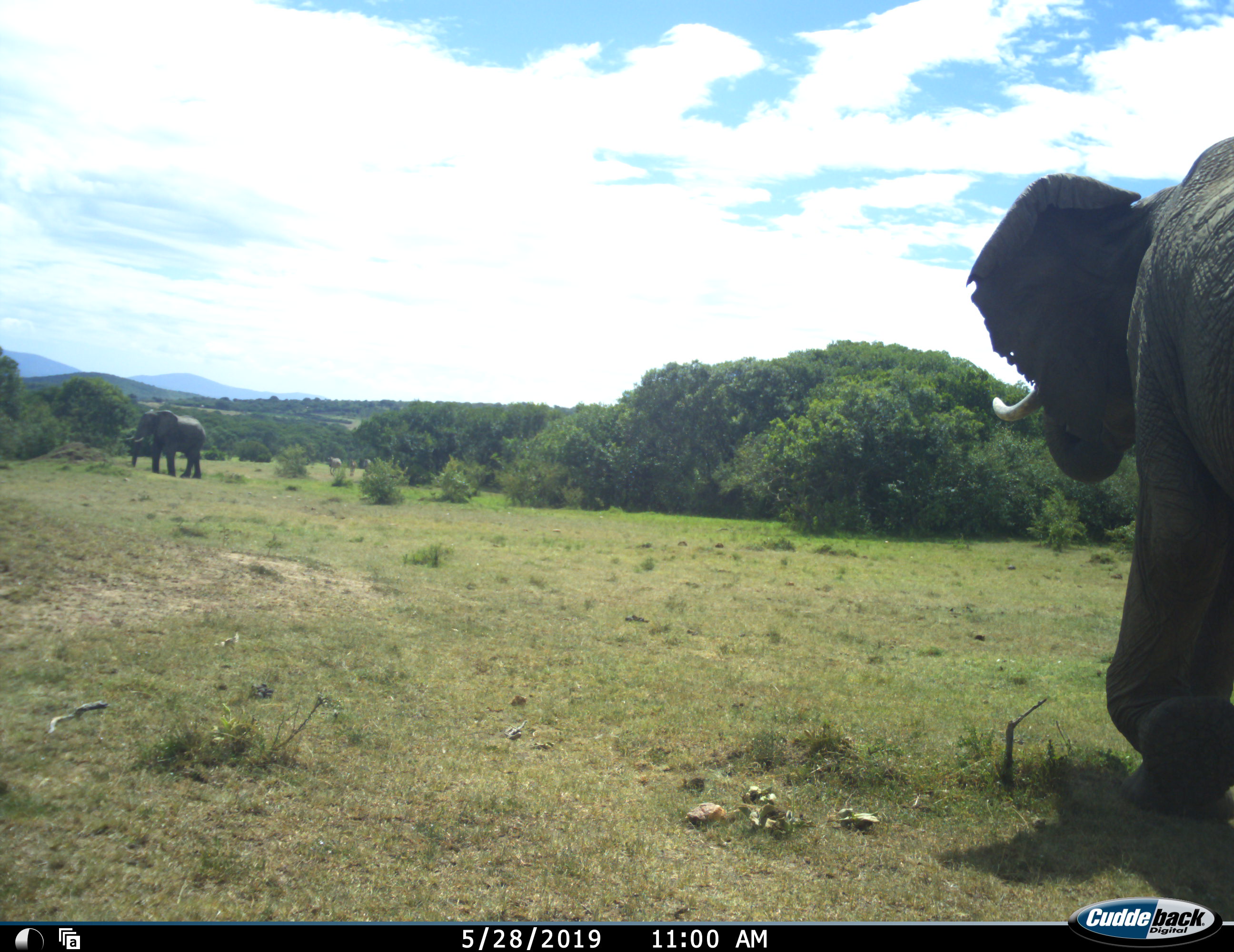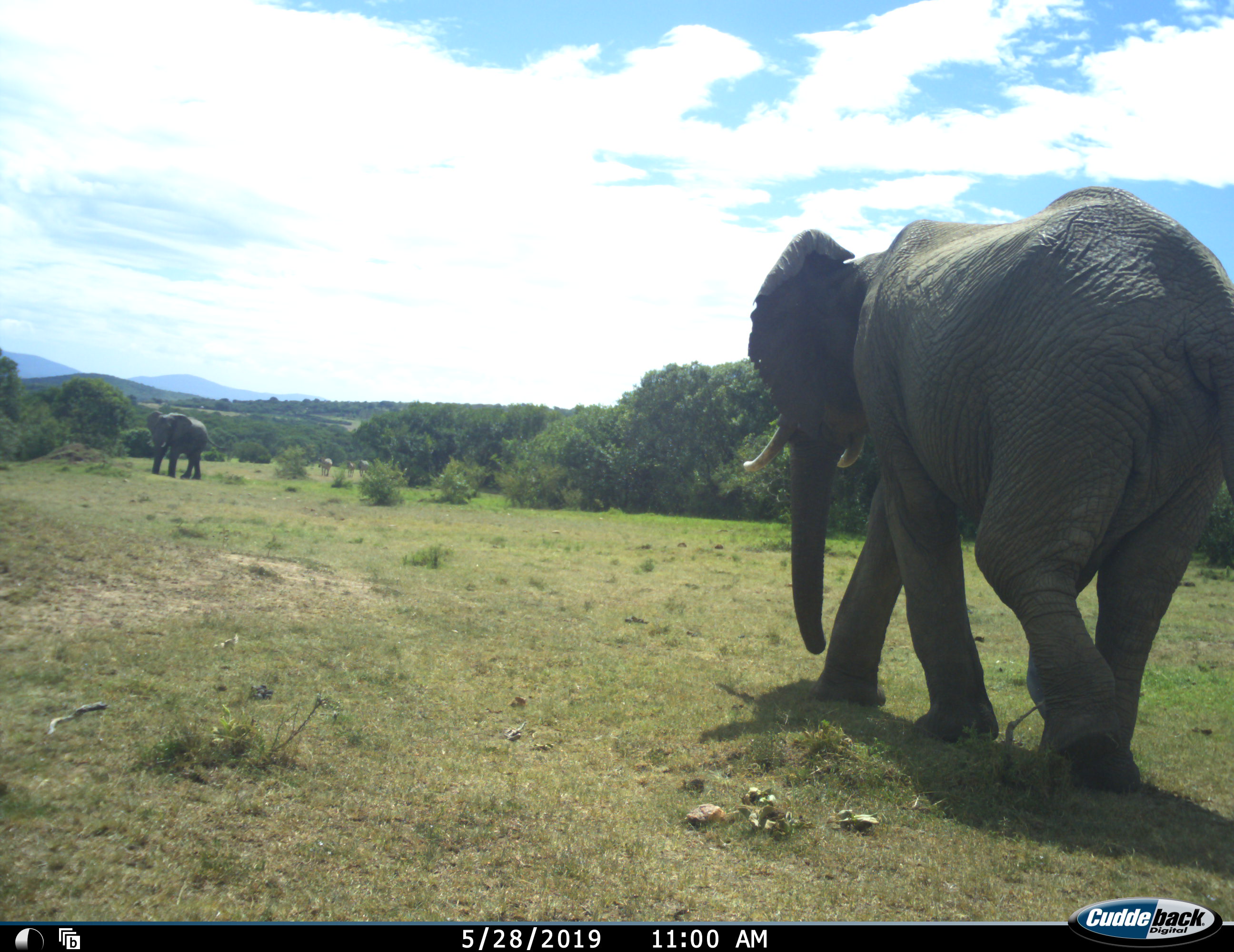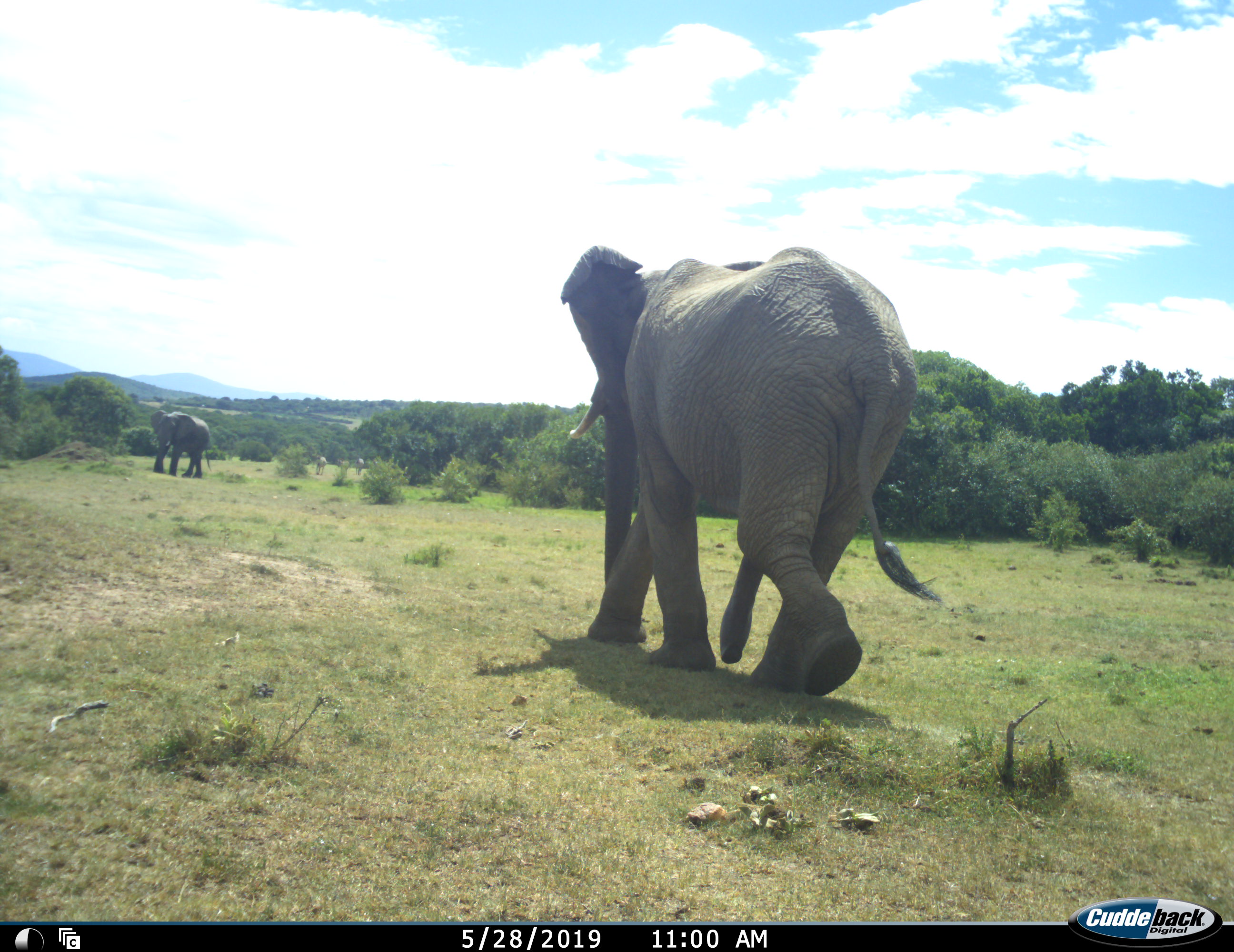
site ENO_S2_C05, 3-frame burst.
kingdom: Animalia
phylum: Chordata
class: Mammalia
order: Proboscidea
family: Elephantidae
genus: Loxodonta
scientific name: Loxodonta africana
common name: african bush elephant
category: elephant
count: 2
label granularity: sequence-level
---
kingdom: Animalia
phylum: Chordata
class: Mammalia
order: Perissodactyla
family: Equidae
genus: Equus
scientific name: Equus quagga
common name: plains zebra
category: zebraplains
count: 3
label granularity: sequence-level